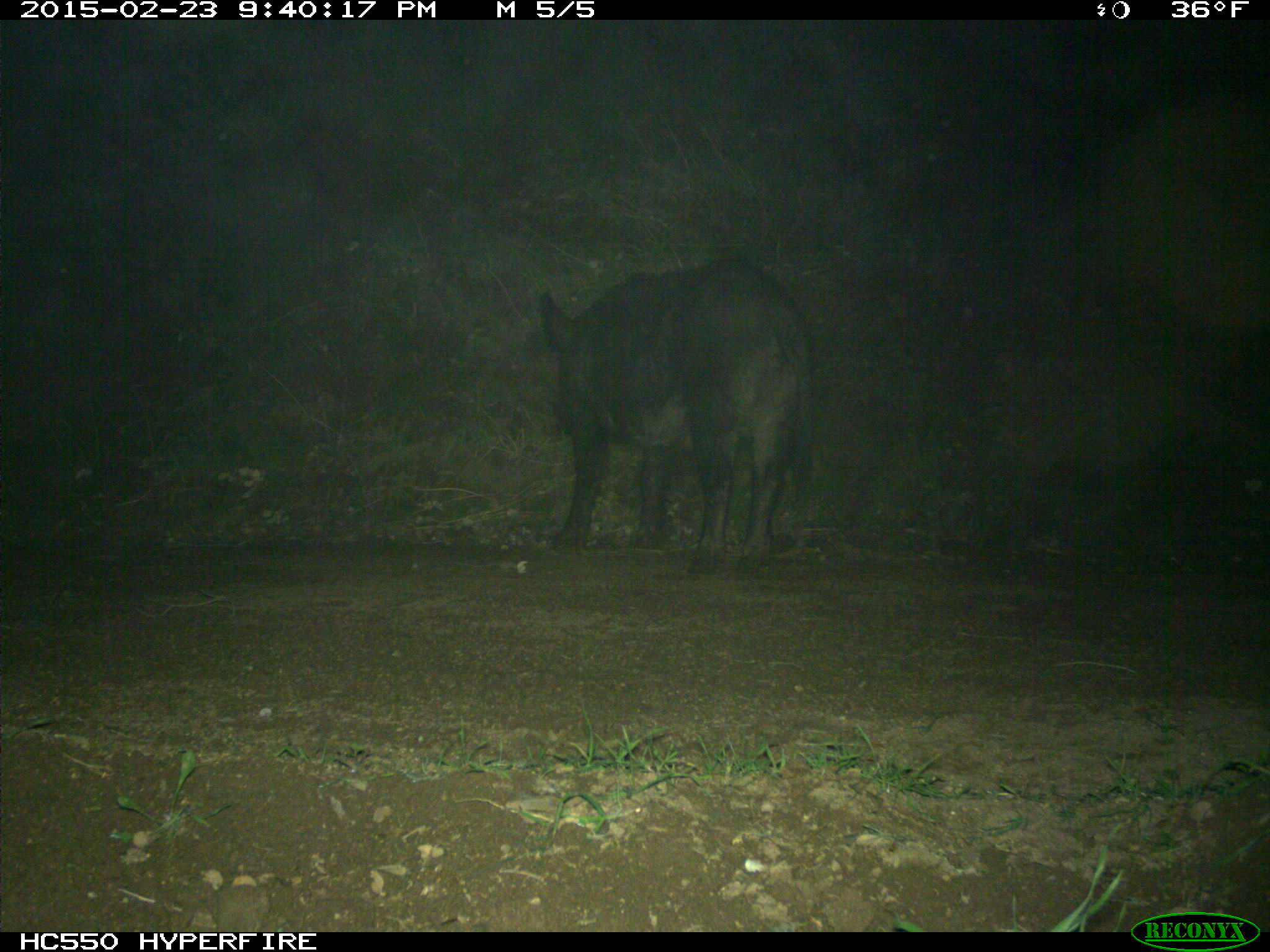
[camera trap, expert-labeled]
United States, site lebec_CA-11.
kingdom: Animalia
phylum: Chordata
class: Mammalia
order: Artiodactyla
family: Suidae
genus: Sus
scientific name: Sus scrofa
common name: wild boar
Sus scrofa (wild boar).